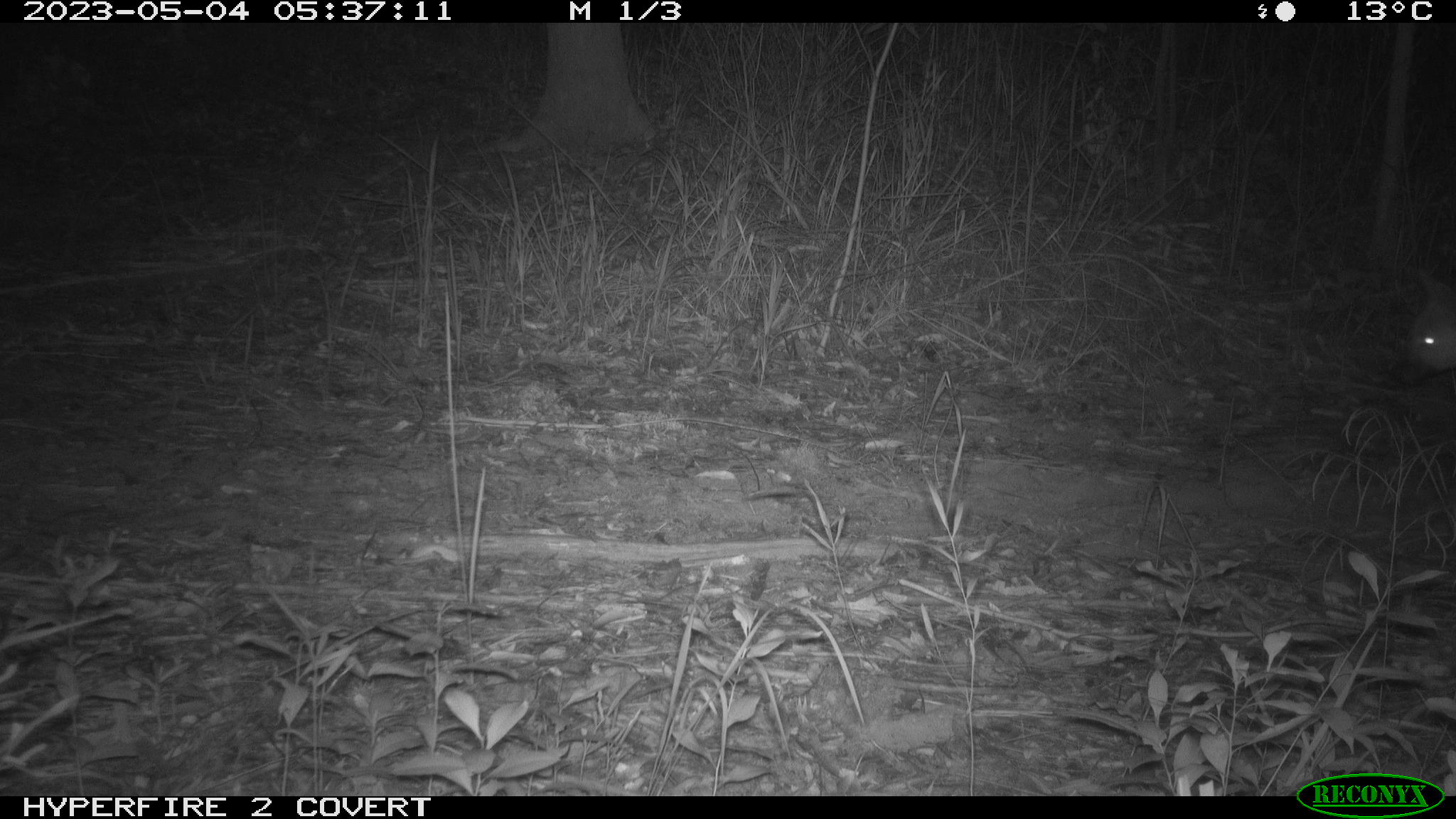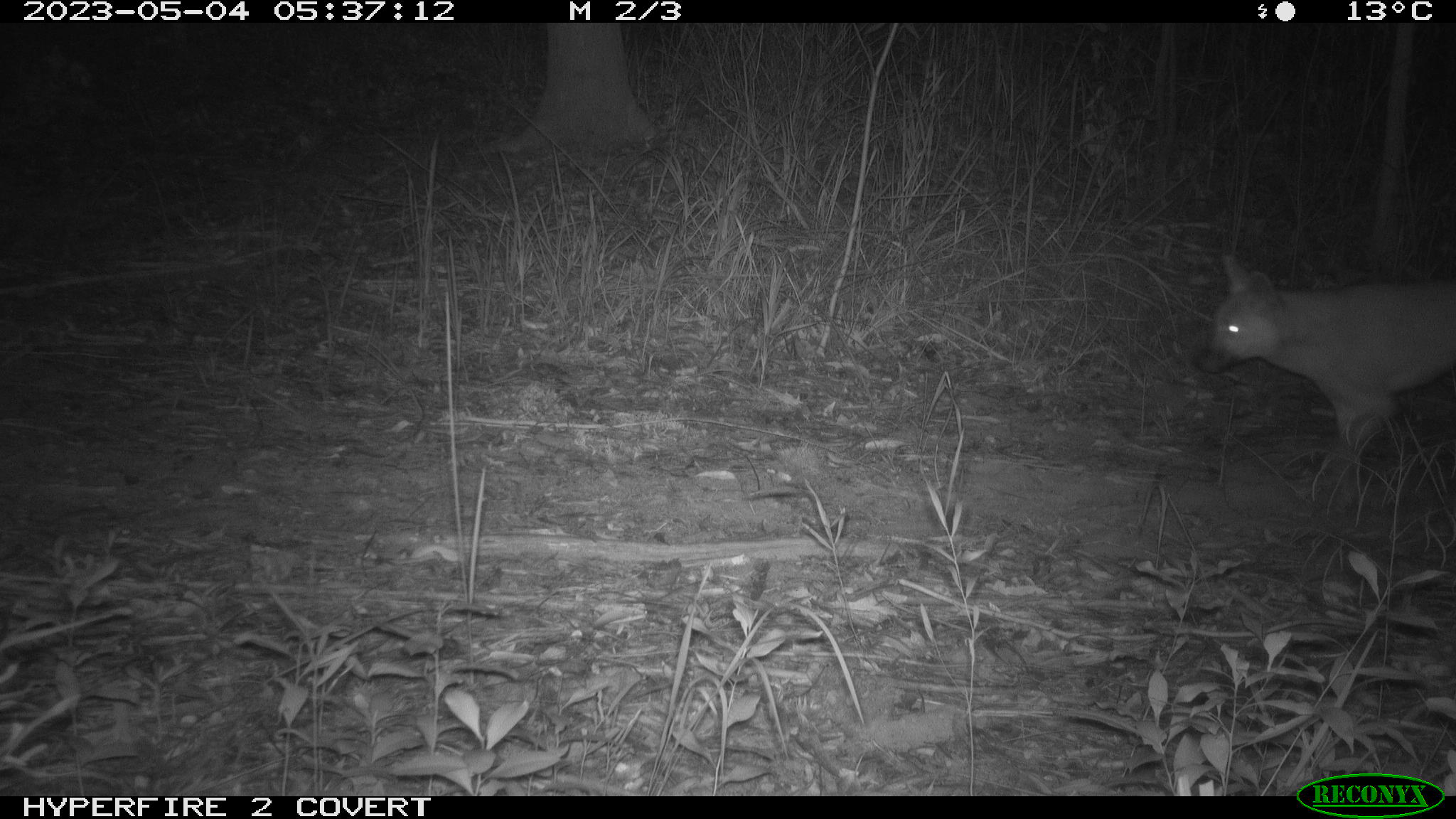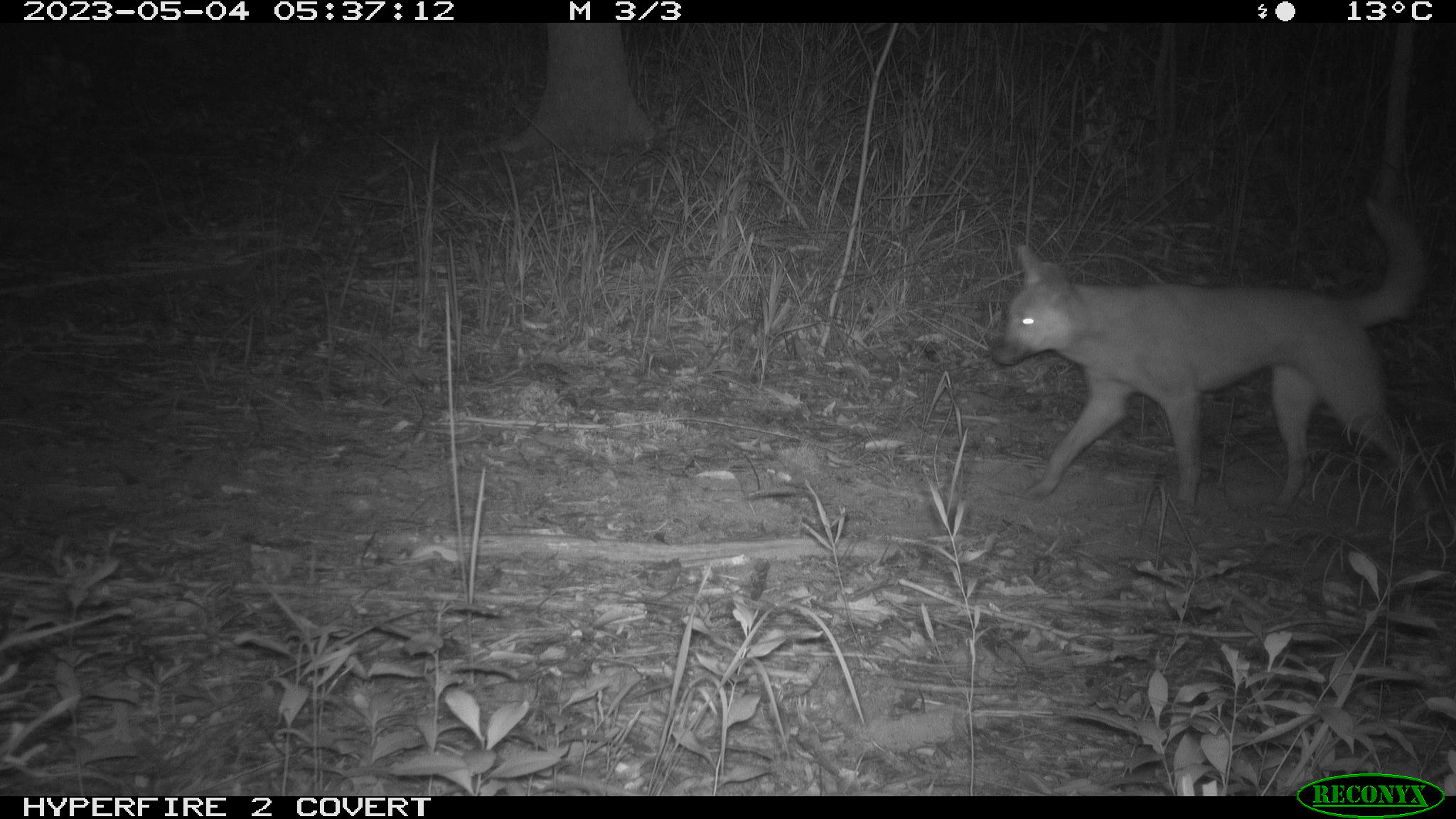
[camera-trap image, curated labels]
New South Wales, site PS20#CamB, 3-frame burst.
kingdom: Animalia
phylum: Chordata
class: Mammalia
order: Carnivora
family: Canidae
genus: Canis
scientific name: Canis familiaris dingo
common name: dingo